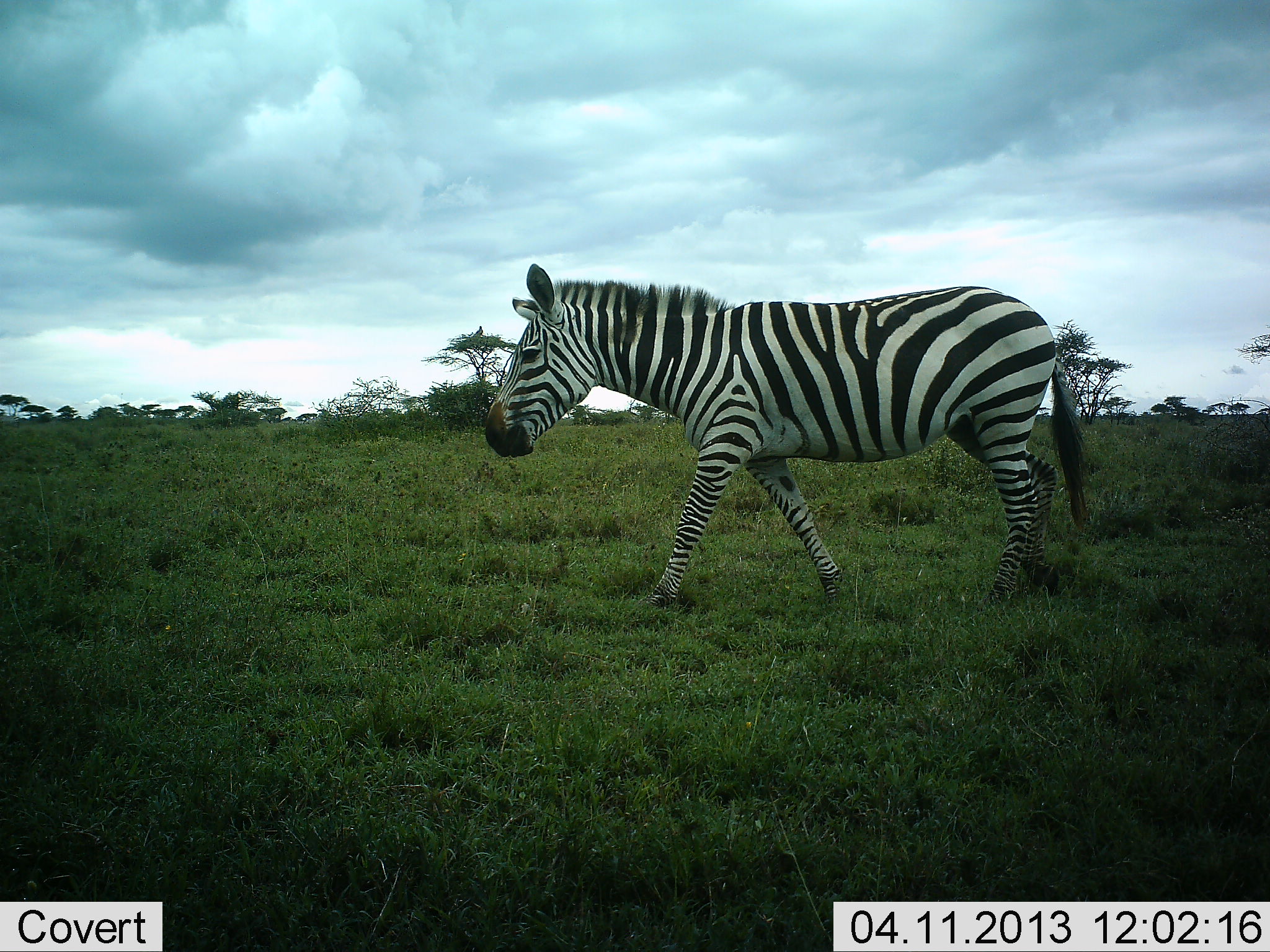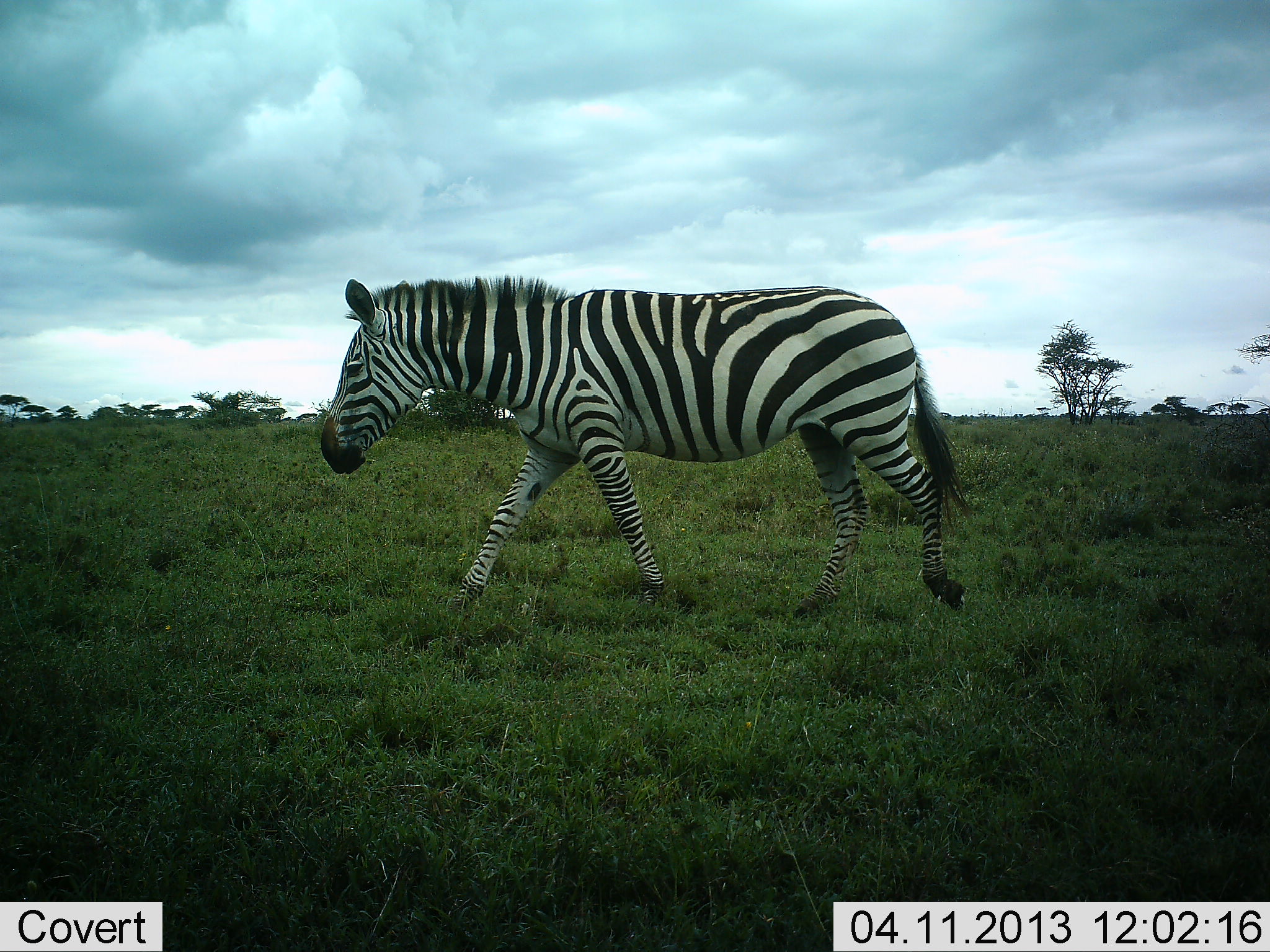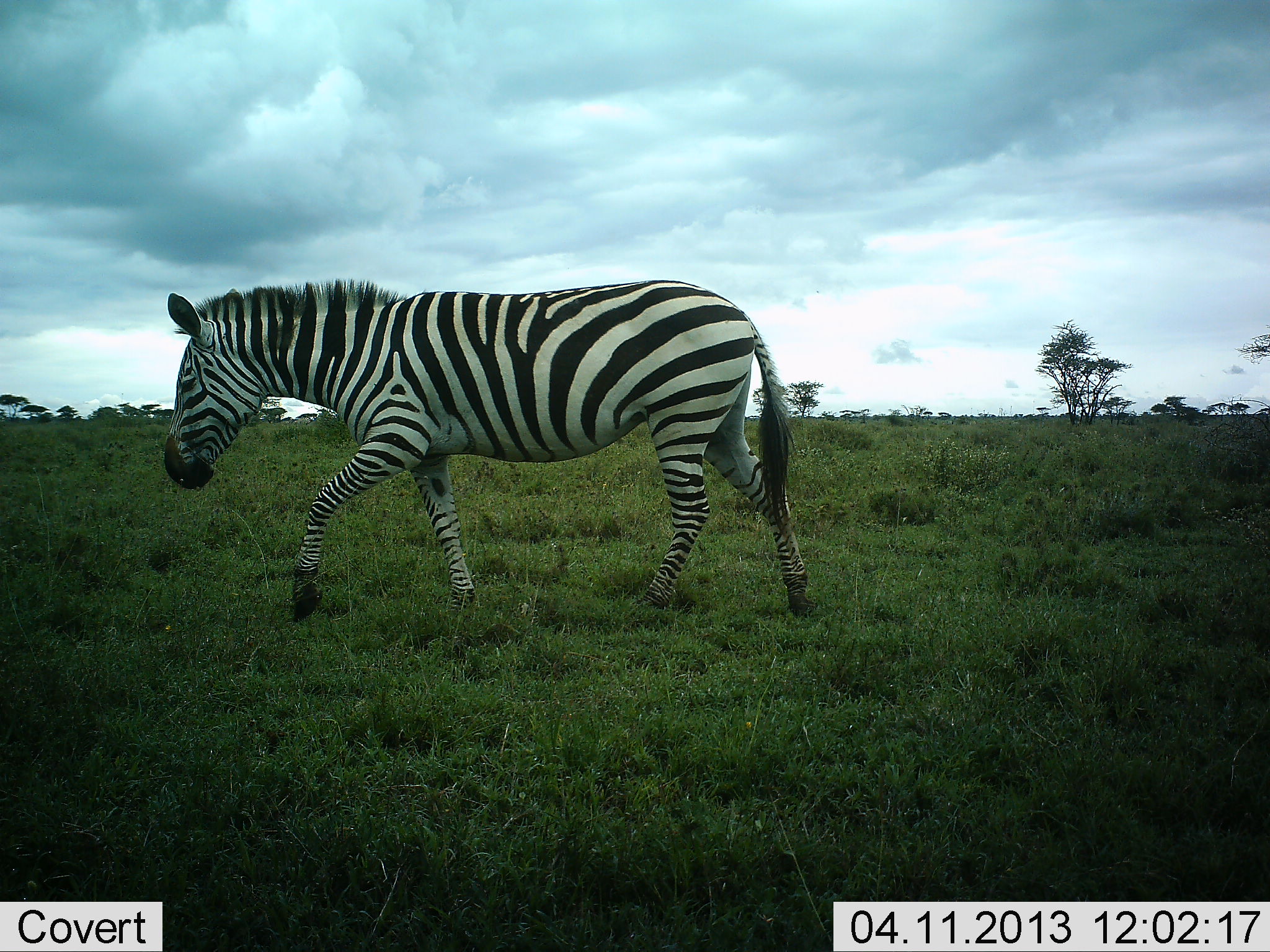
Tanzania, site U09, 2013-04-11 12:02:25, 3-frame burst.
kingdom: Animalia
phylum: Chordata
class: Mammalia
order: Perissodactyla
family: Equidae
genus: Equus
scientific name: Equus quagga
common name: plains zebra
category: zebra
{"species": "zebra (plains zebra) (Equus quagga)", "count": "1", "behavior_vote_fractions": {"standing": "0%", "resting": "0%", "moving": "100%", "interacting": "0%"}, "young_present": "0%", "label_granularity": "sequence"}